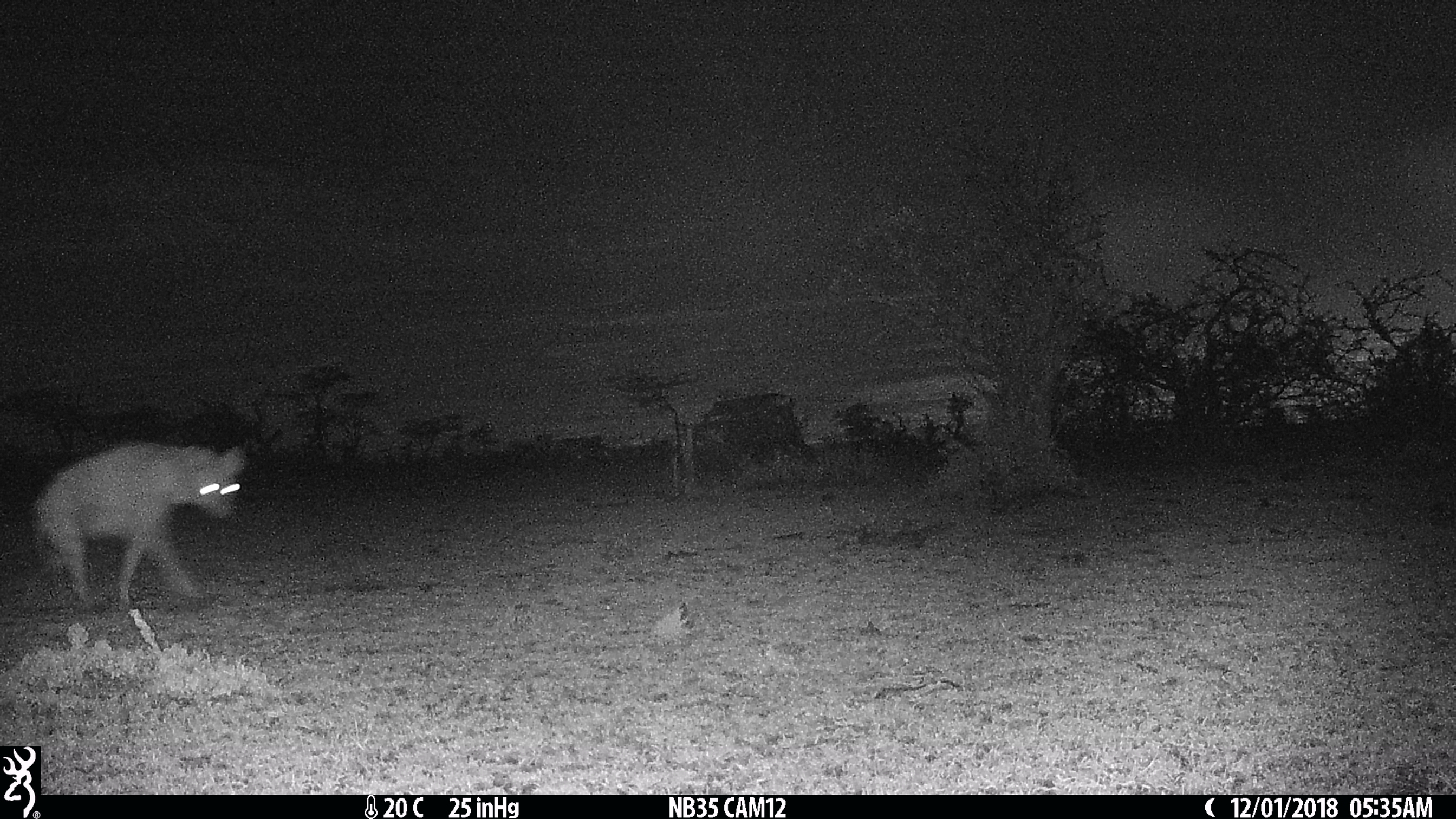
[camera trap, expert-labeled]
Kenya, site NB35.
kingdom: Animalia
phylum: Chordata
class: Mammalia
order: Carnivora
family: Hyaenidae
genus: Crocuta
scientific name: Crocuta crocuta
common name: spotted hyena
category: hyena spotted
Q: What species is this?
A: Hyena spotted (spotted hyena) (Crocuta crocuta).